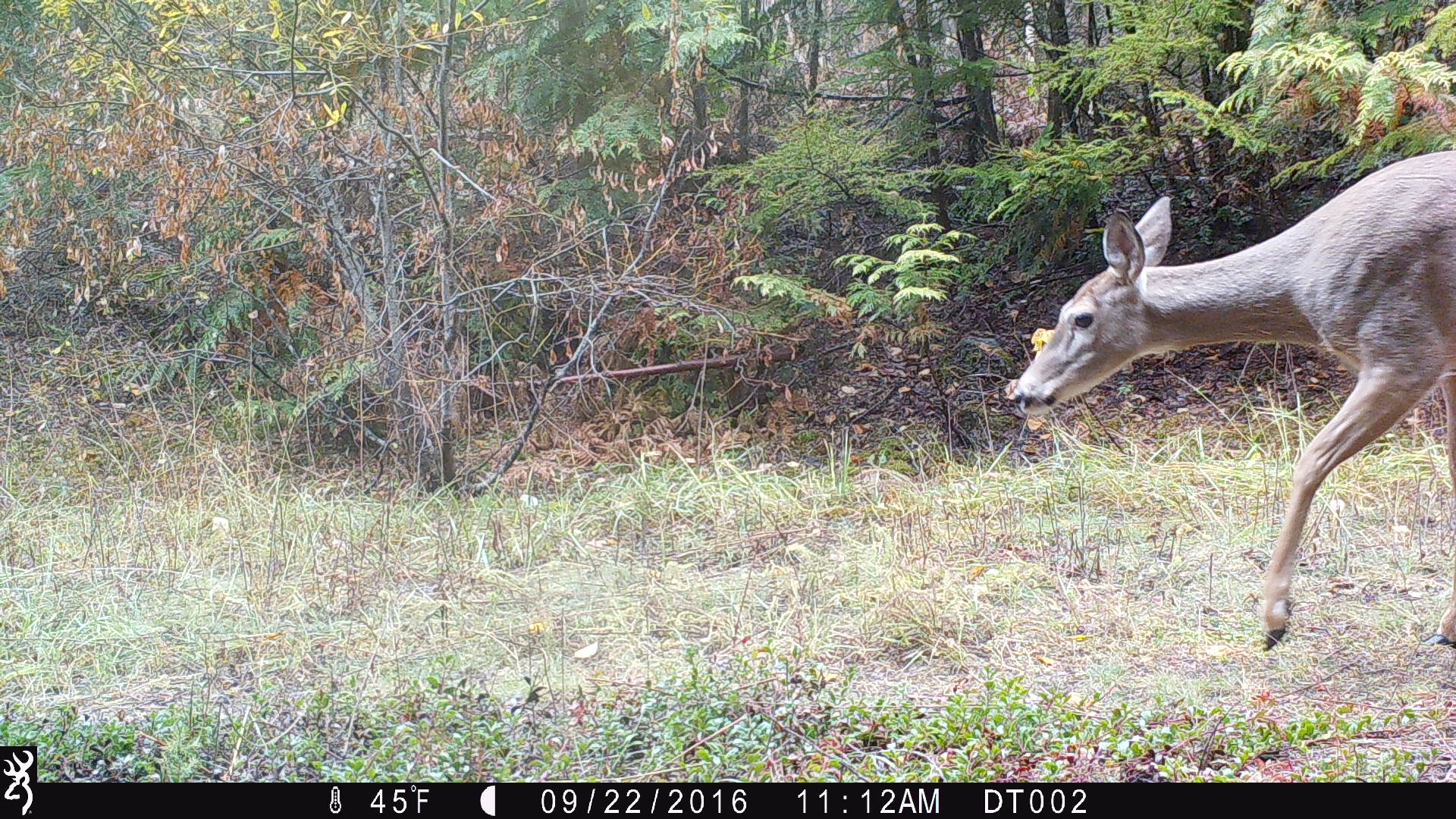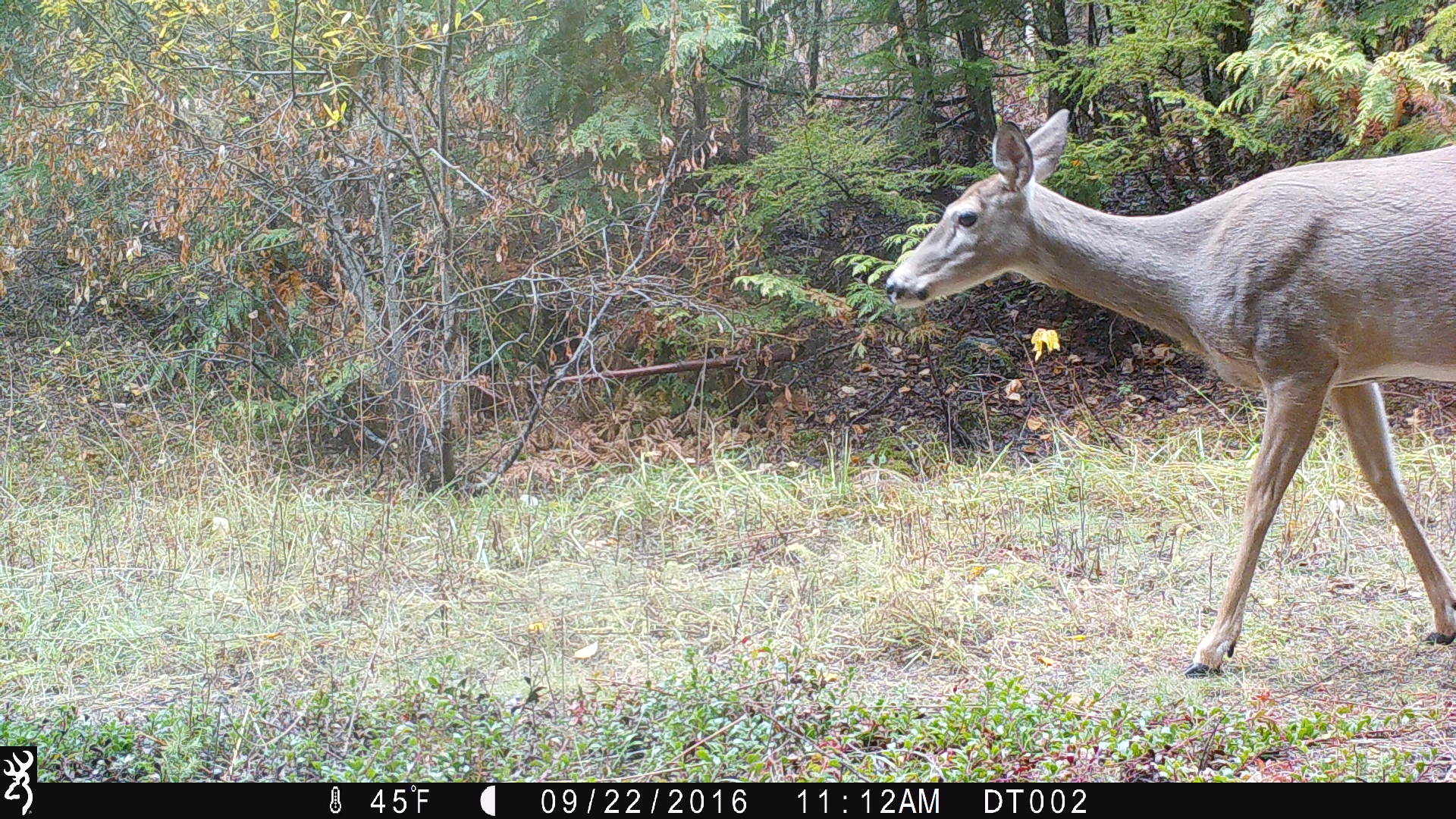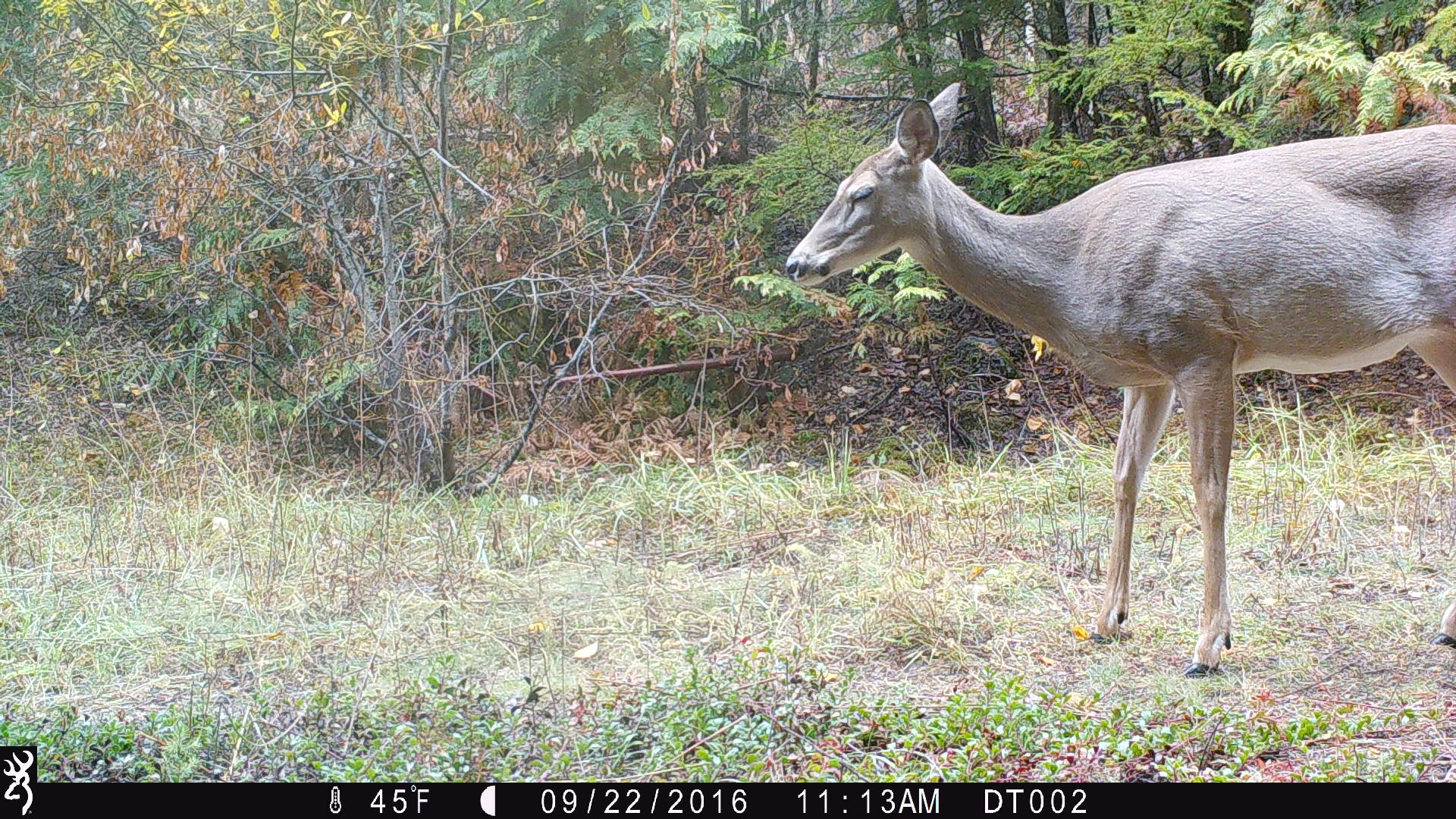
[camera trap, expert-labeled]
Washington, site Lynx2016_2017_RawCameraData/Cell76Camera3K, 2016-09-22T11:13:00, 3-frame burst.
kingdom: Animalia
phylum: Chordata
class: Mammalia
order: Artiodactyla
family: Cervidae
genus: Odocoileus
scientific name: Odocoileus virginianus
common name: white-tailed deer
Odocoileus virginianus (white-tailed deer). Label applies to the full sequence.